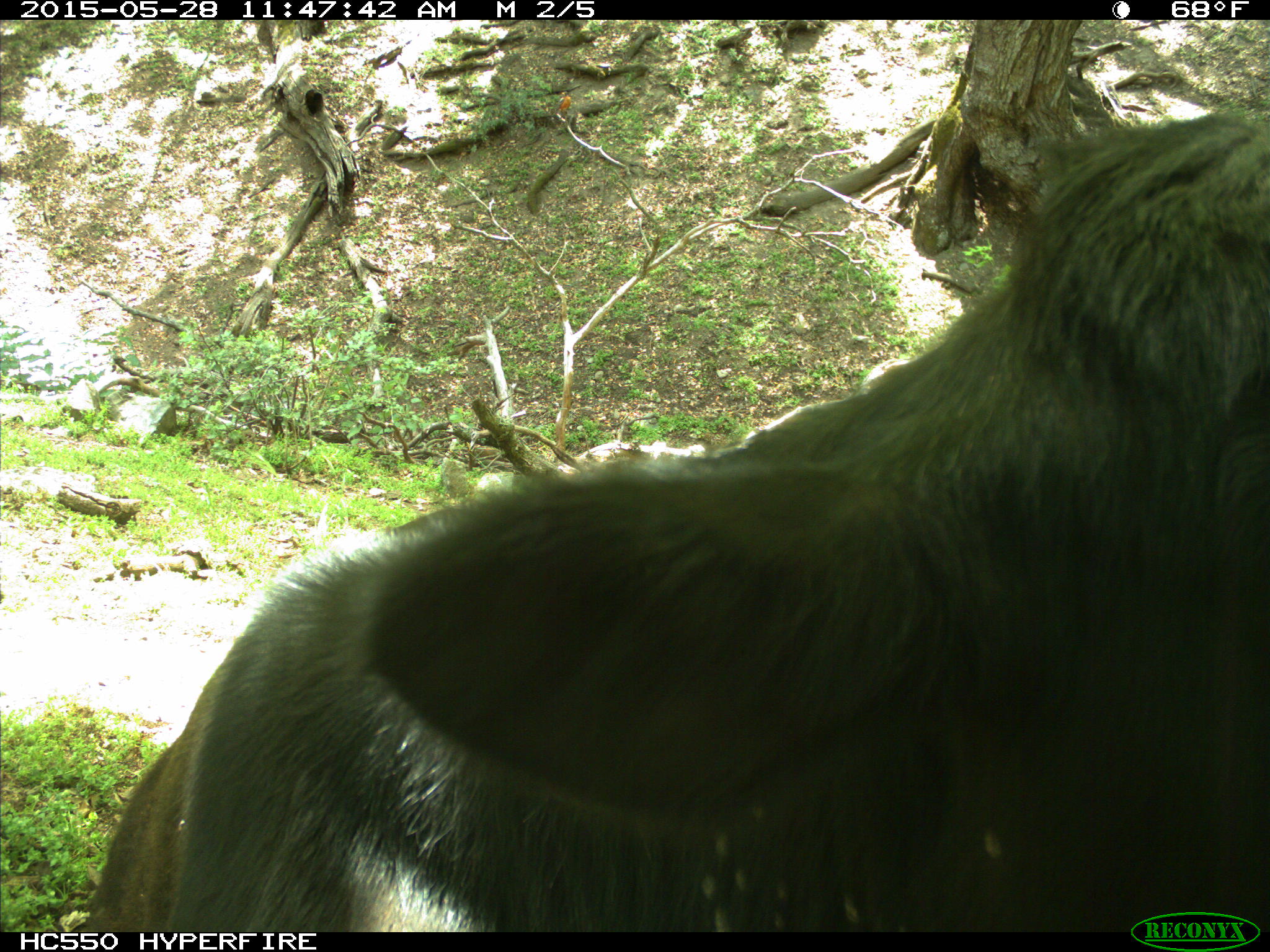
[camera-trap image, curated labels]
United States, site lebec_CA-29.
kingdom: Animalia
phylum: Chordata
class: Mammalia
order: Artiodactyla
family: Bovidae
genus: Bos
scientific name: Bos taurus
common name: domestic cow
Bos taurus (domestic cow).